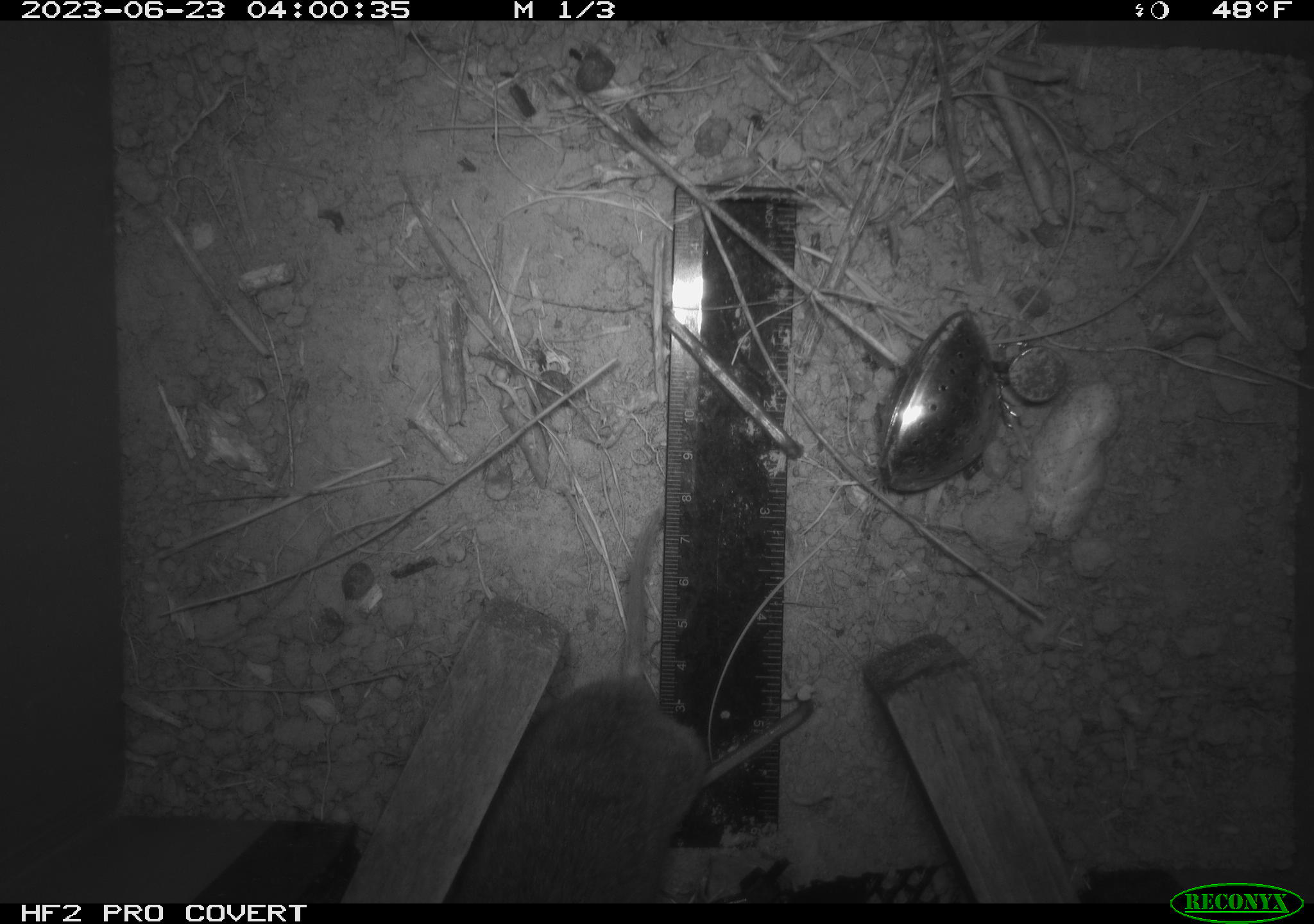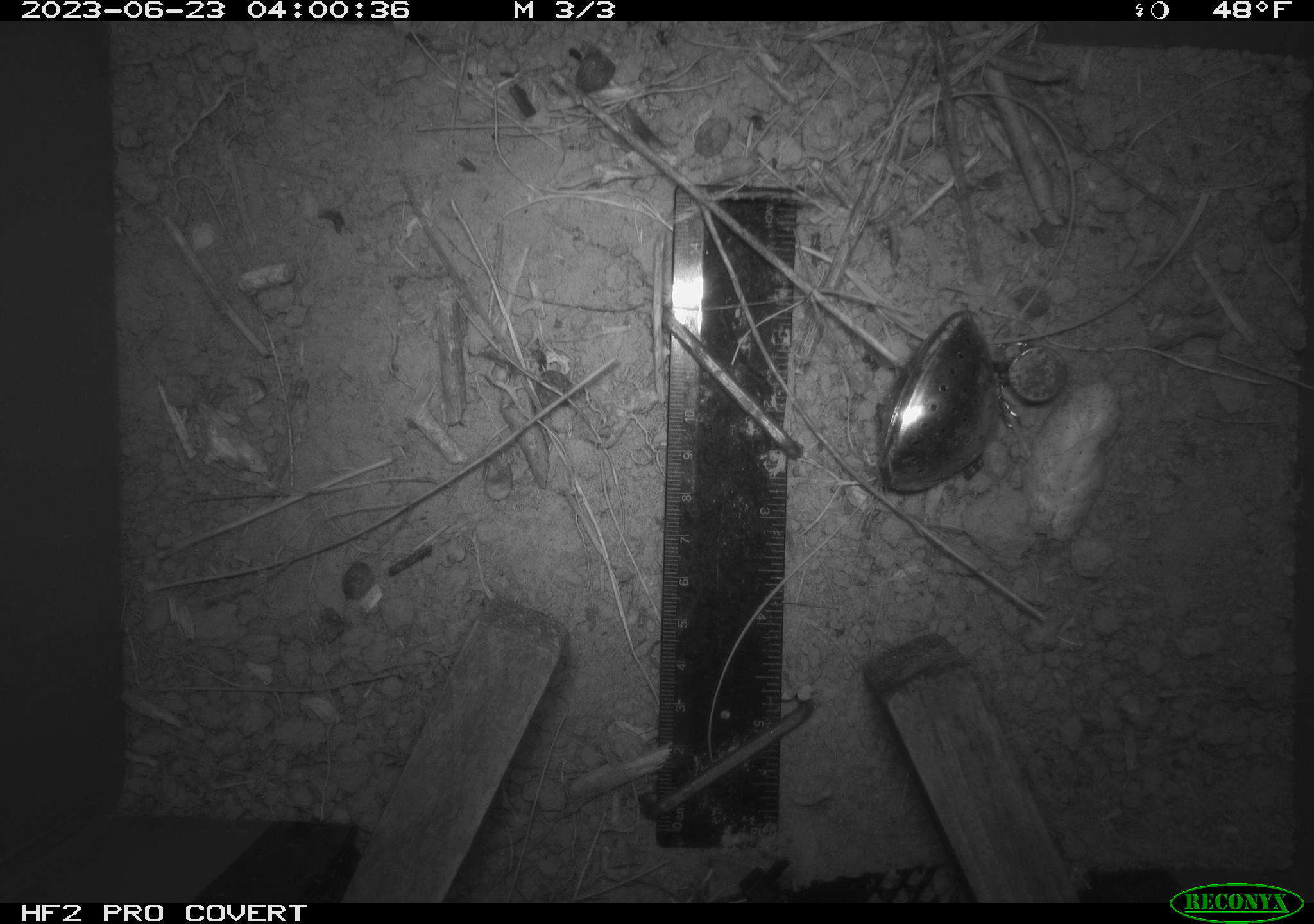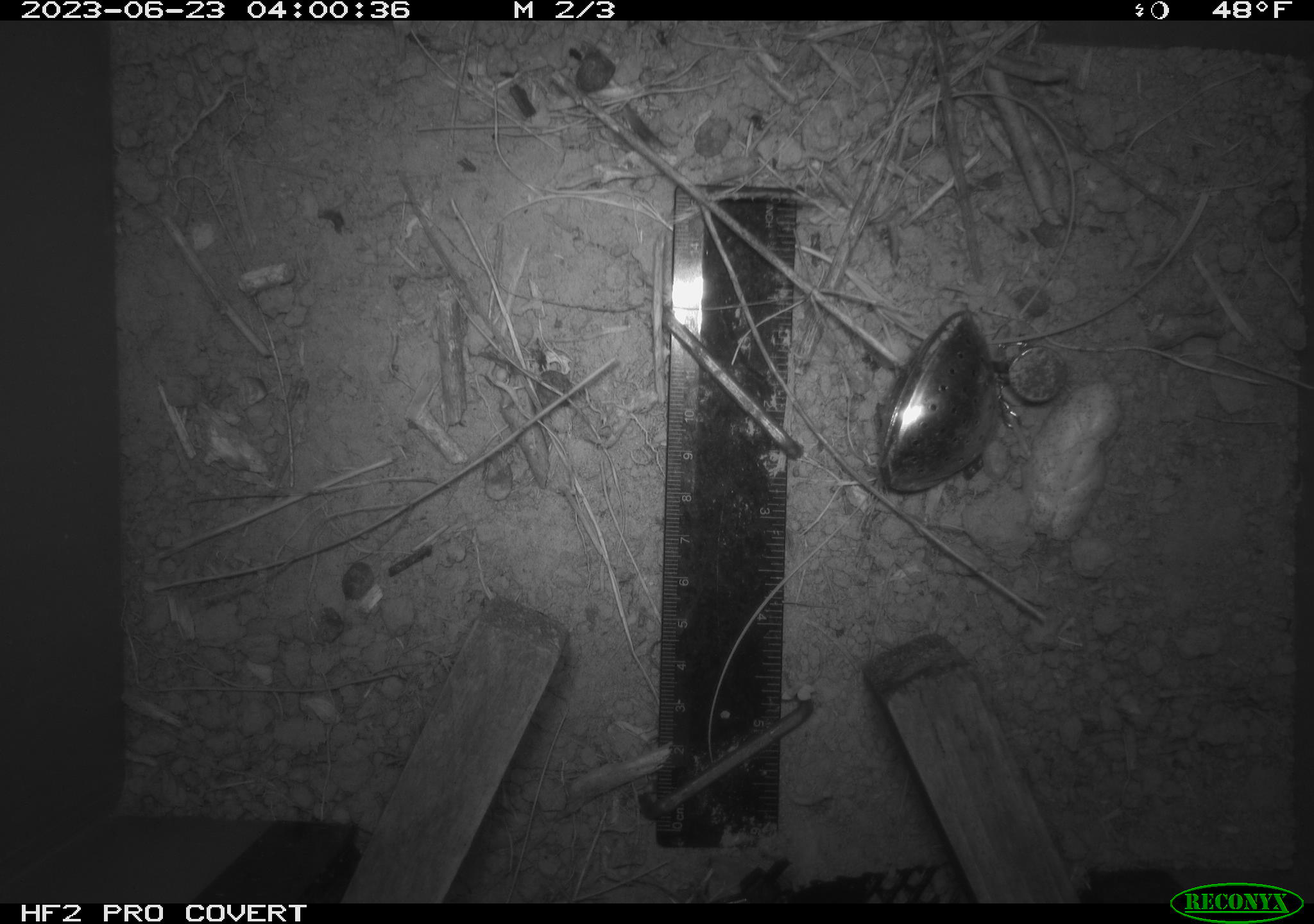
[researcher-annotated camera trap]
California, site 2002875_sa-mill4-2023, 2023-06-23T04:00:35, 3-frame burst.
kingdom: Animalia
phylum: Chordata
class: Mammalia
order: Rodentia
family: Cricetidae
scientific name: Arvicolinae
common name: voles, lemmings, and muskrats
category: arvicolinae subfamily